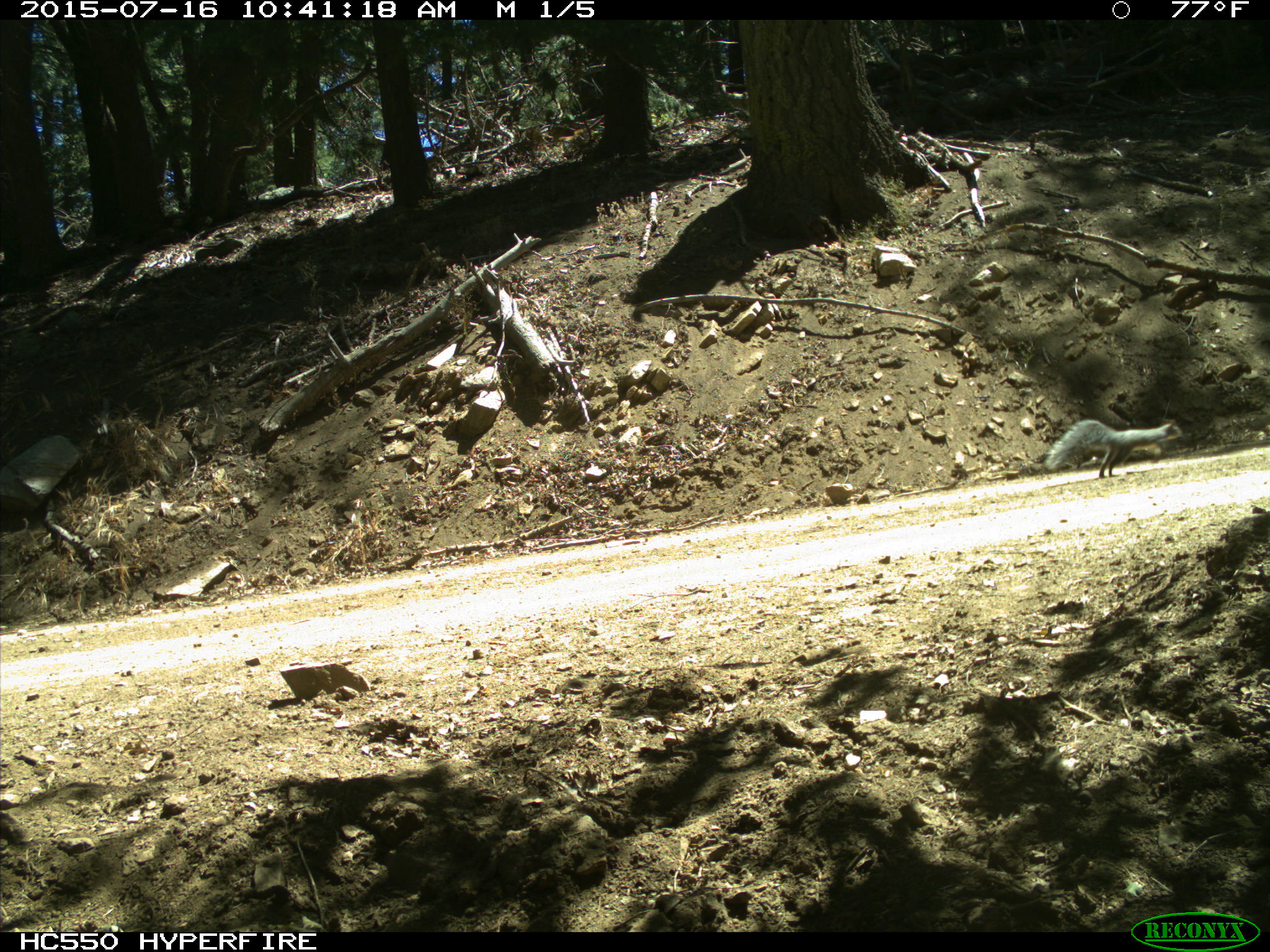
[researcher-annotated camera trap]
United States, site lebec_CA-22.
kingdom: Animalia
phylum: Chordata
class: Mammalia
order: Rodentia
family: Sciuridae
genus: Sciurus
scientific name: Sciurus carolinensis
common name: eastern gray squirrel